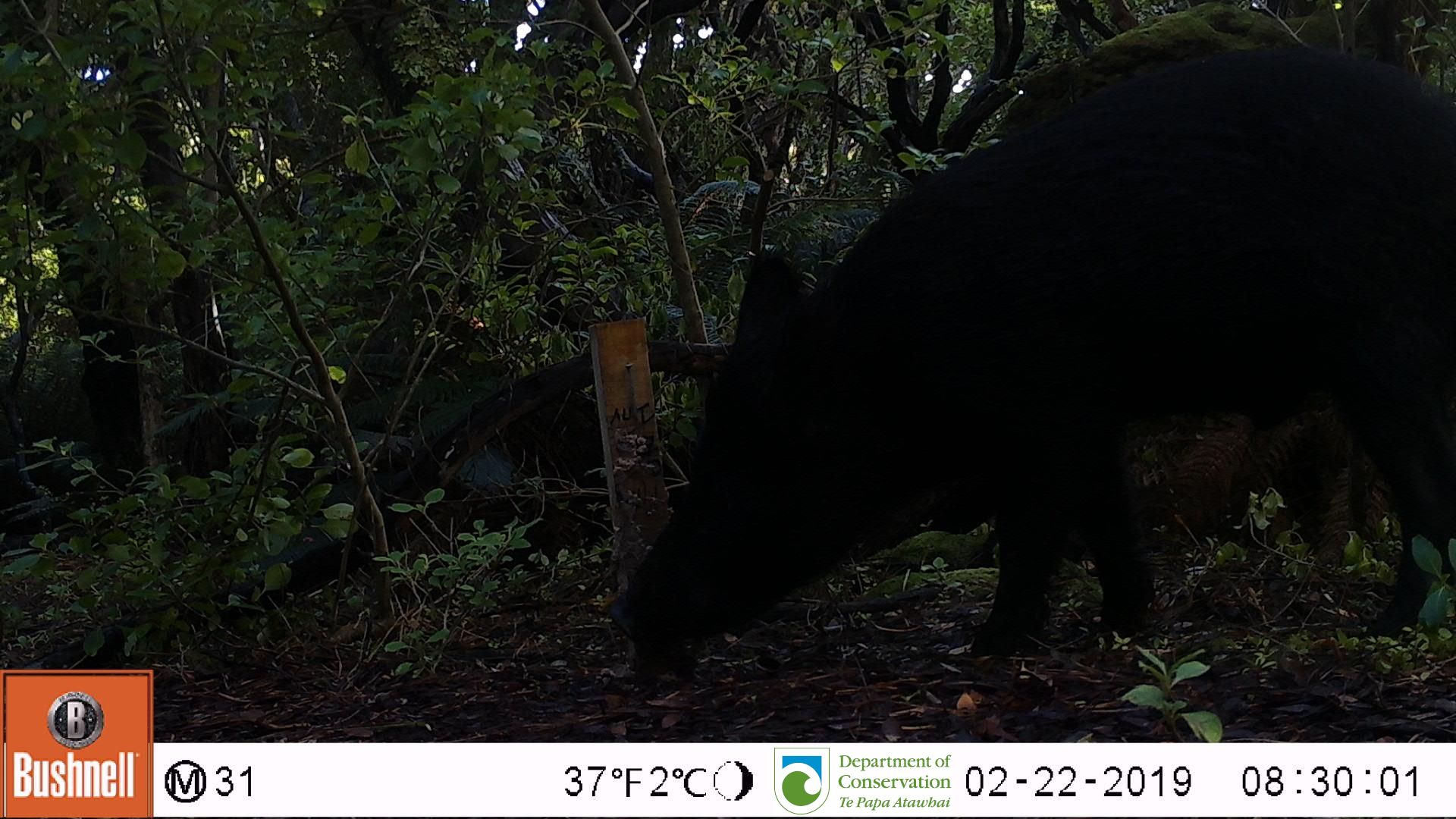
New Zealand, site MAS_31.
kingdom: Animalia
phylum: Chordata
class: Mammalia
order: Artiodactyla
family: Suidae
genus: Sus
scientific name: Sus scrofa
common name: pig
Pig (Sus scrofa).